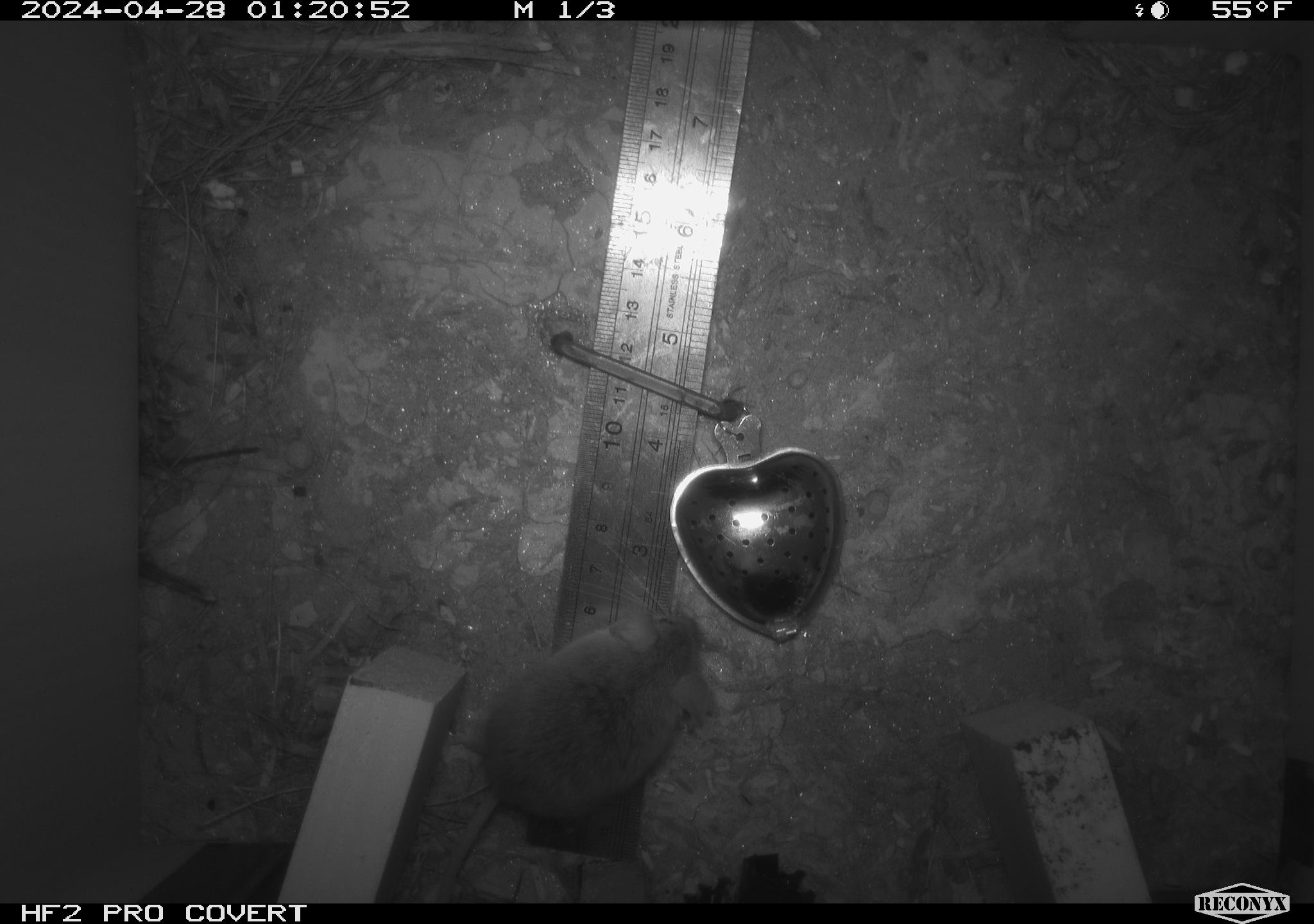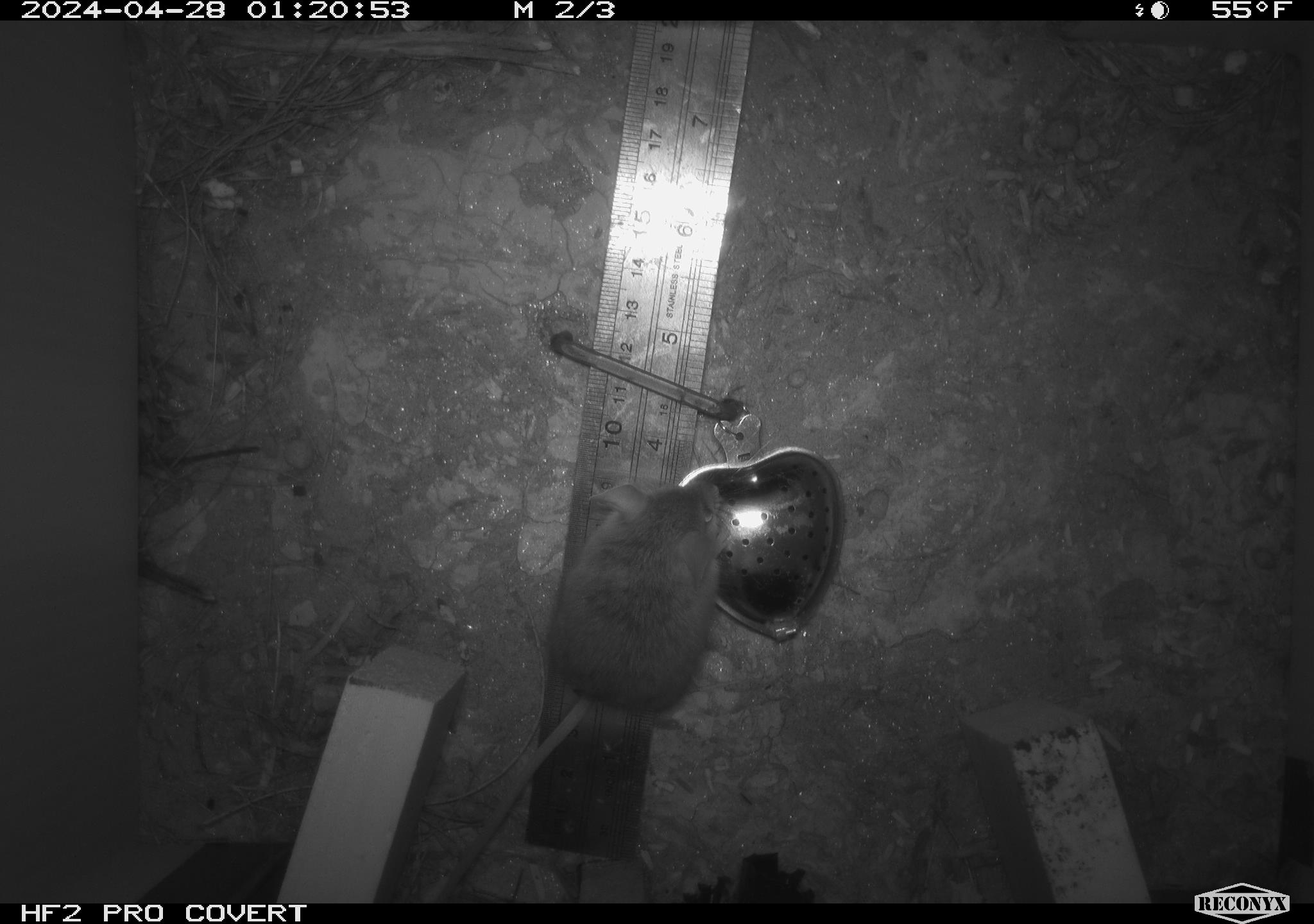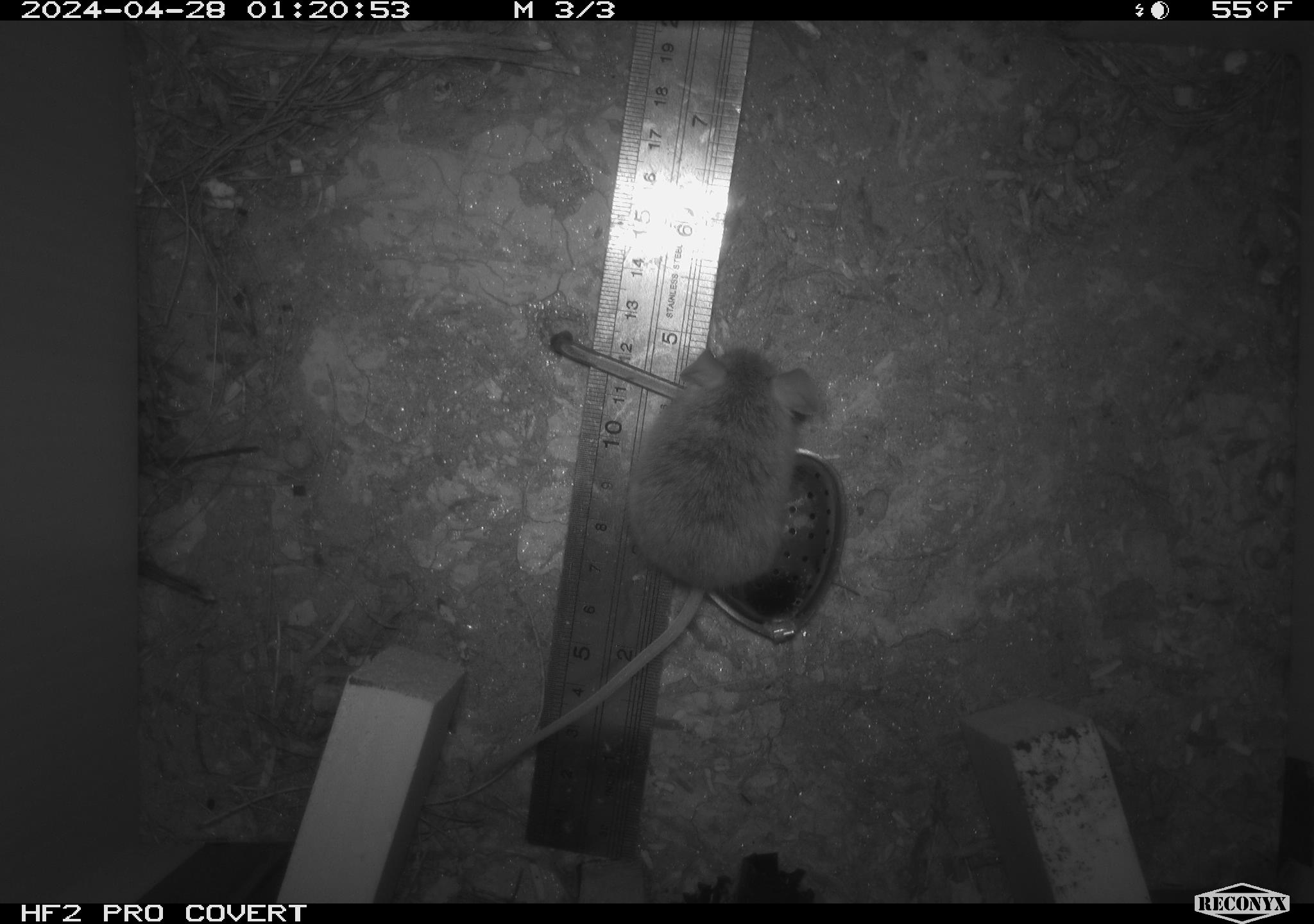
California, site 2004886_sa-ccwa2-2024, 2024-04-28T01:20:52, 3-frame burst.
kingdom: Animalia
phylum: Chordata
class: Mammalia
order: Rodentia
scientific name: Rodentia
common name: mouse species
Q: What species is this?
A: Mouse species (Rodentia).